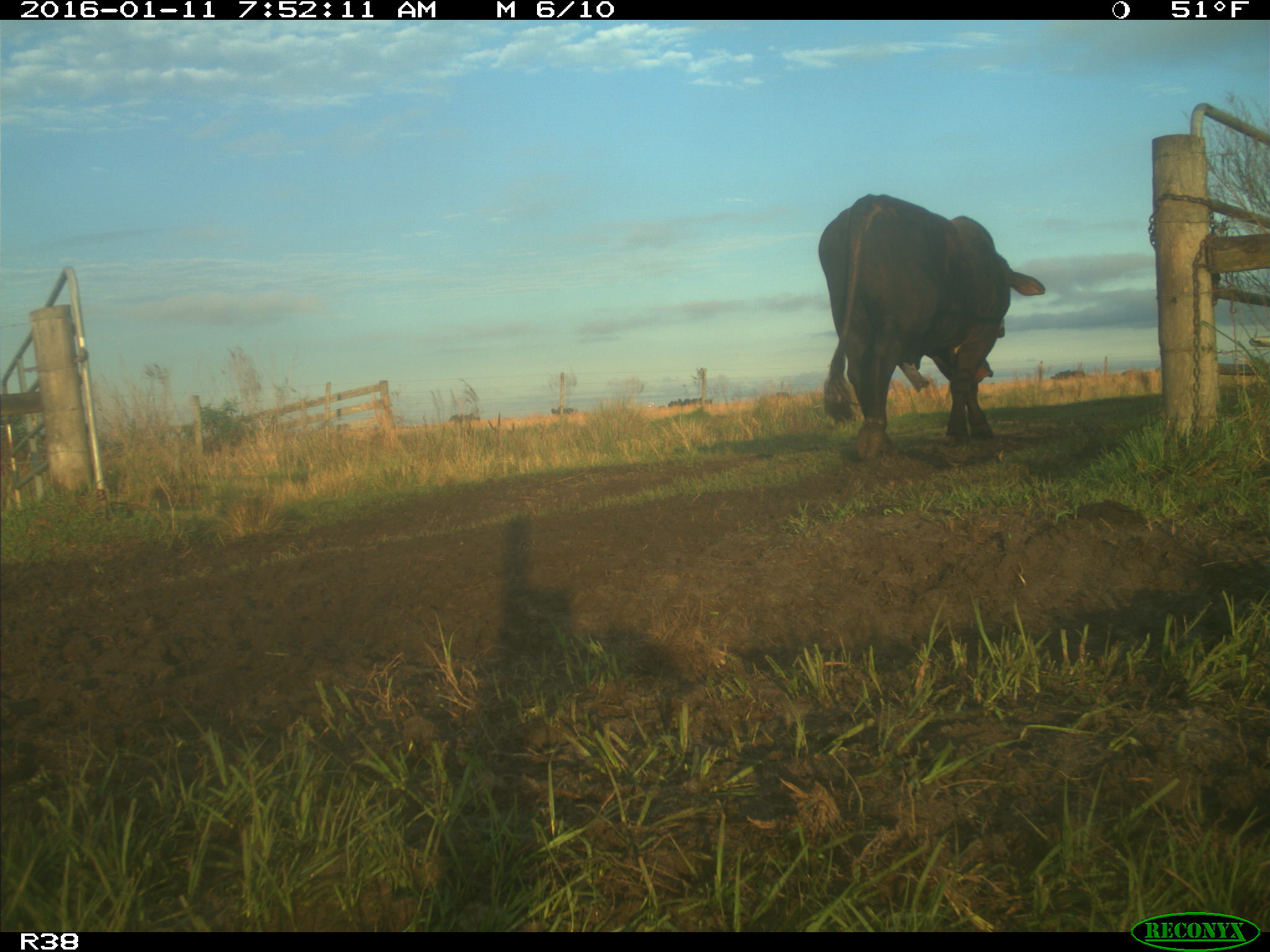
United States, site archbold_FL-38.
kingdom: Animalia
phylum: Chordata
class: Mammalia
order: Artiodactyla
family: Bovidae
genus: Bos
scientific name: Bos taurus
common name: domestic cow